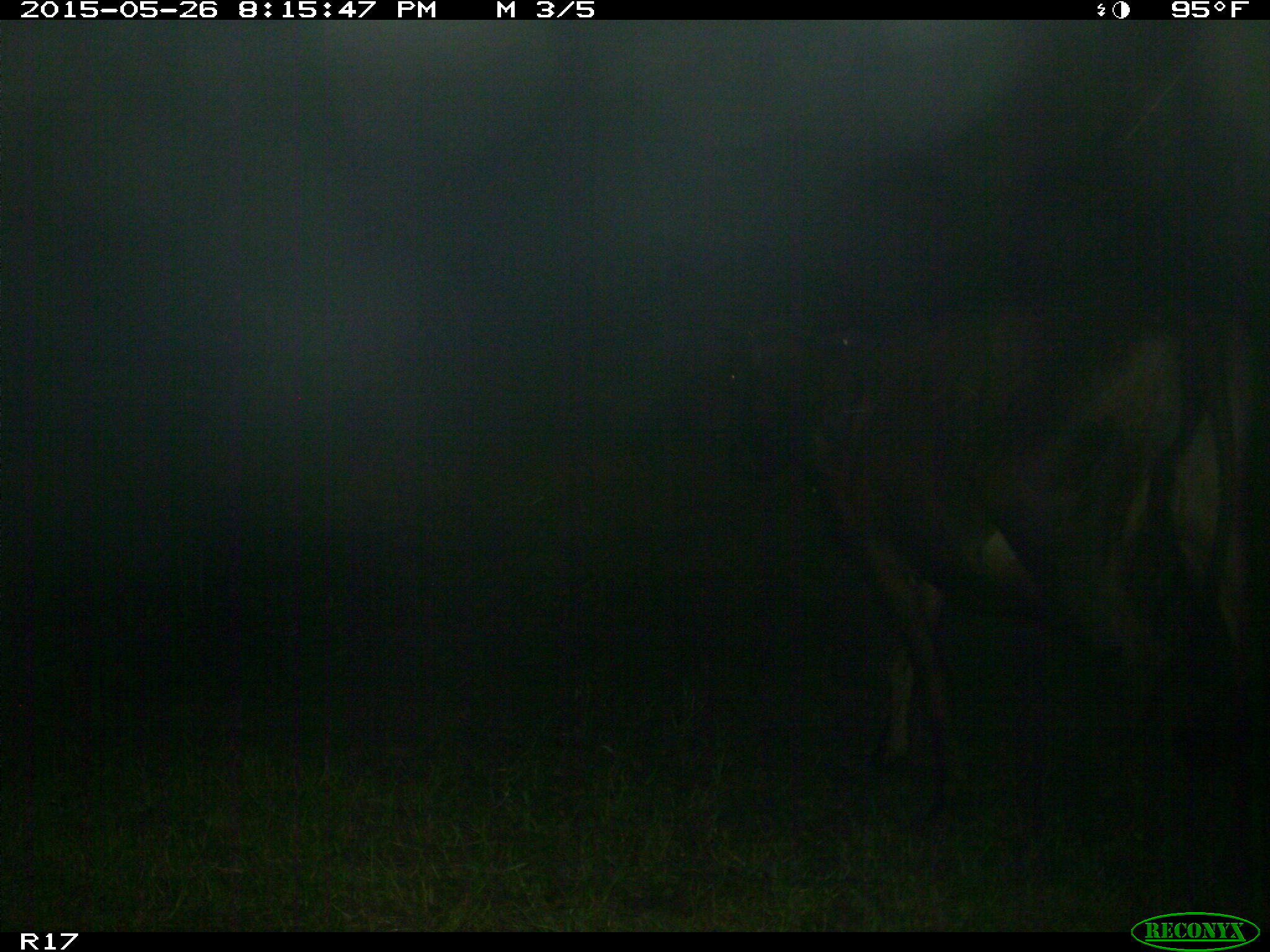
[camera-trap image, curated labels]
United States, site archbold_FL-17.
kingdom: Animalia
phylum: Chordata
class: Mammalia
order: Artiodactyla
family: Bovidae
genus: Bos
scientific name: Bos taurus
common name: domestic cow